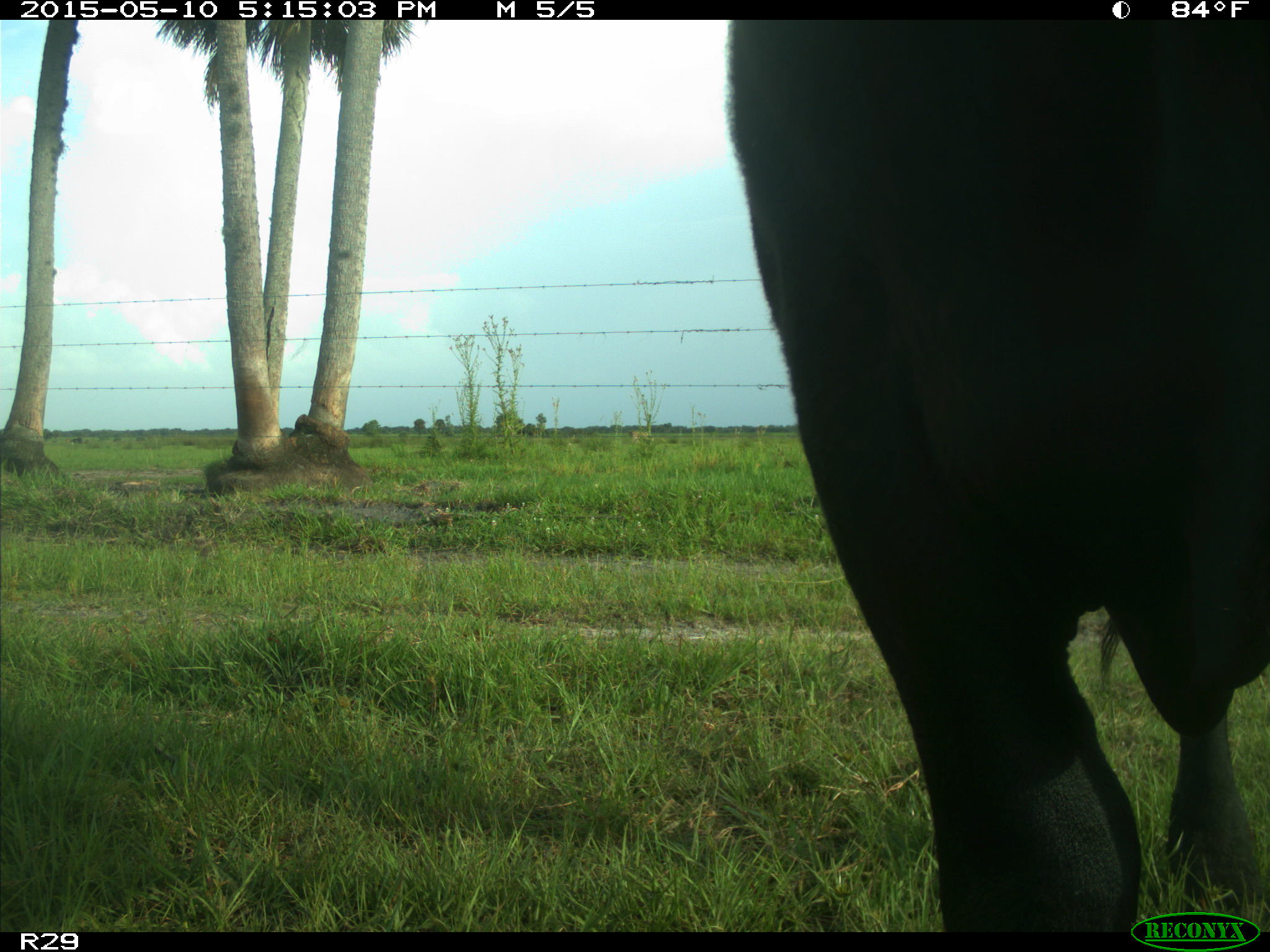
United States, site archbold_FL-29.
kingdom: Animalia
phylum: Chordata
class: Mammalia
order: Artiodactyla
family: Bovidae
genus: Bos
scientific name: Bos taurus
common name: domestic cow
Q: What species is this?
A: Bos taurus (domestic cow).